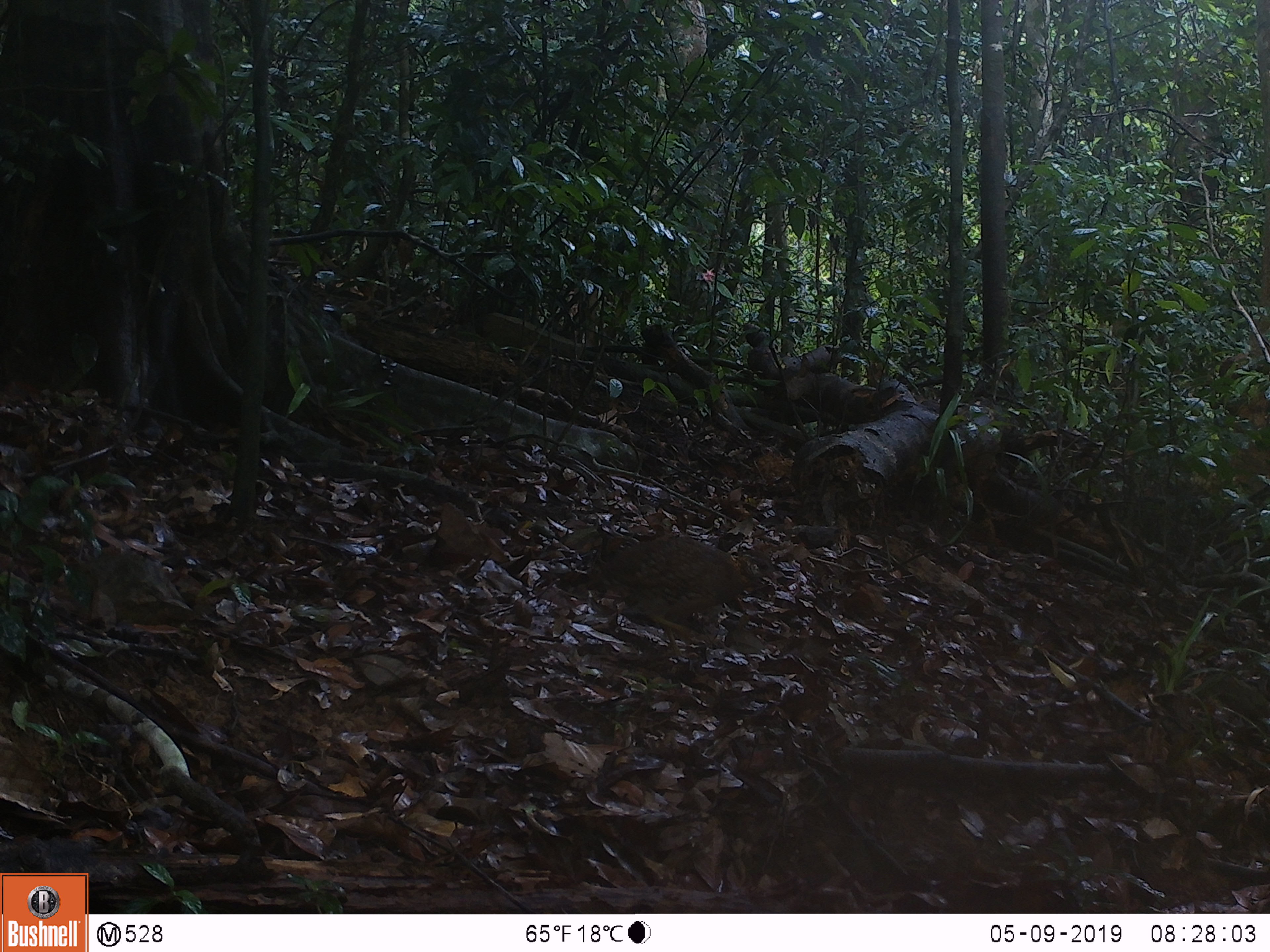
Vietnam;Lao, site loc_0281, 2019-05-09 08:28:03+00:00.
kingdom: Animalia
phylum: Chordata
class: Aves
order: Galliformes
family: Phasianidae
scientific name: Phasianidae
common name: partridge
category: unidentified partridge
Unidentified partridge (partridge) (Phasianidae). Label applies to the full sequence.